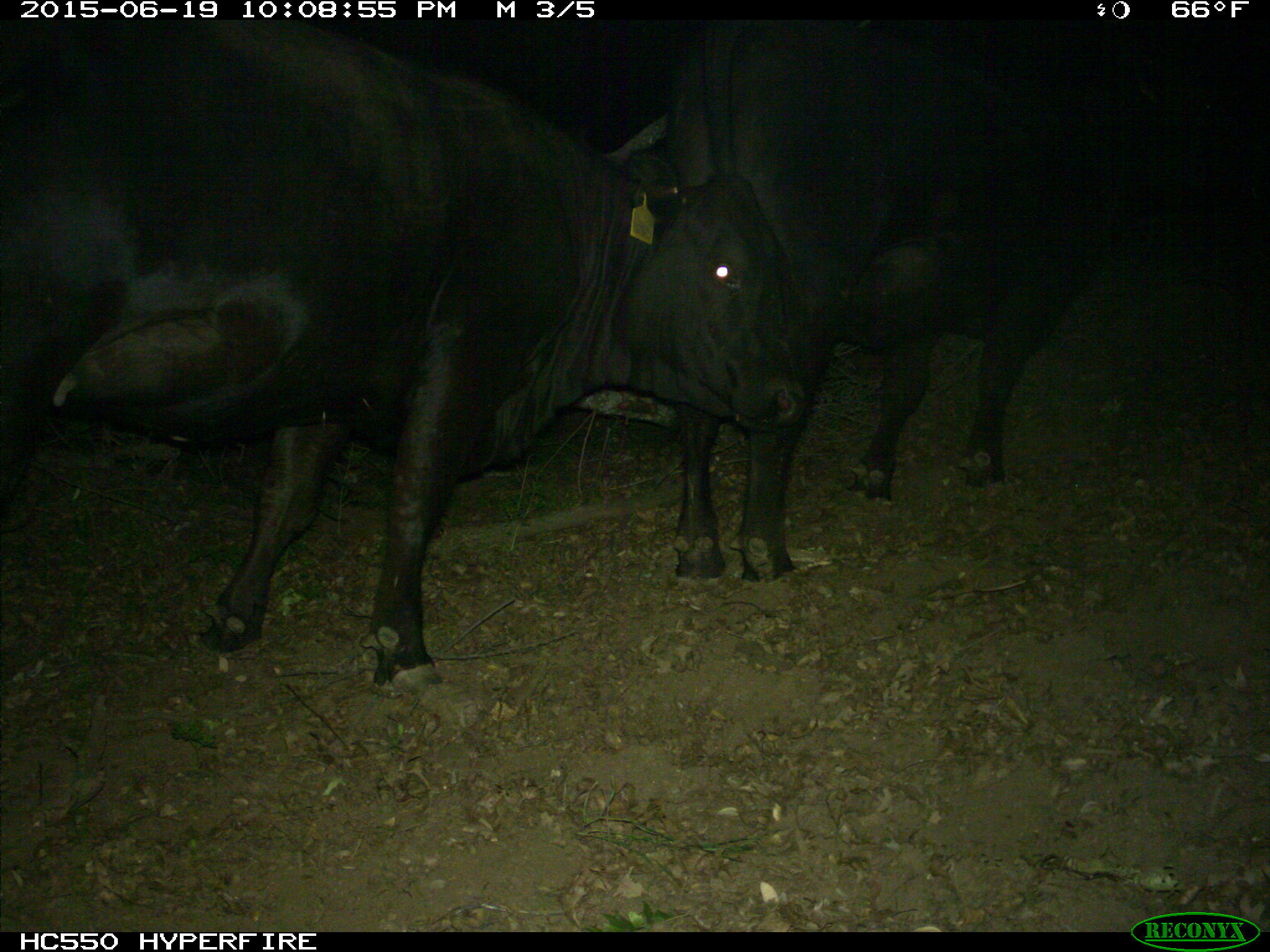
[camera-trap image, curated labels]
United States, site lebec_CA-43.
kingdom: Animalia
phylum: Chordata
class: Mammalia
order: Artiodactyla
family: Bovidae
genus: Bos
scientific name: Bos taurus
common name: domestic cow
Bos taurus (domestic cow).